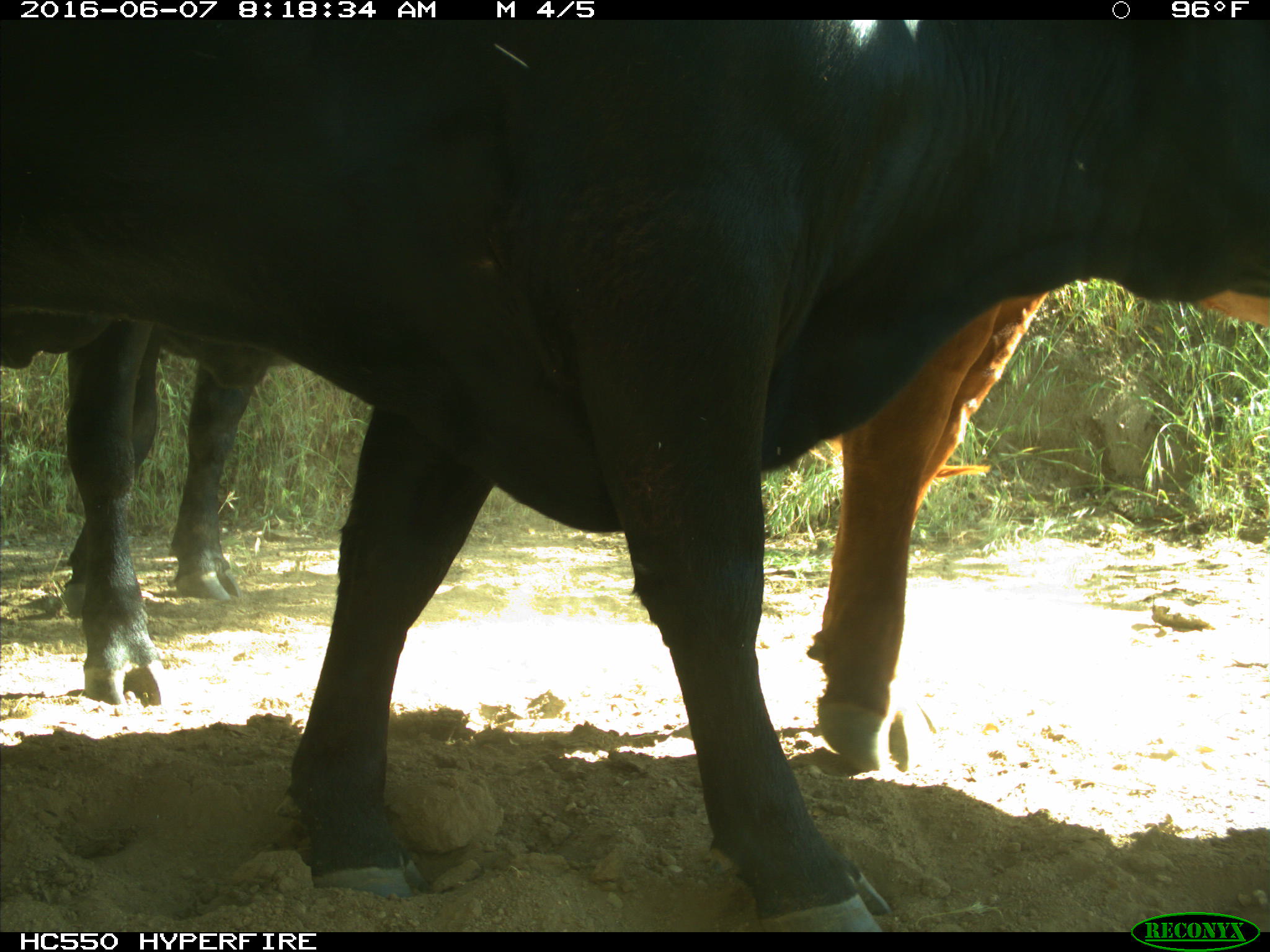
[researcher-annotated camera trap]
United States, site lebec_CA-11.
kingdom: Animalia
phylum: Chordata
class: Mammalia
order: Artiodactyla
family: Bovidae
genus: Bos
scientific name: Bos taurus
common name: domestic cow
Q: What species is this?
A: Bos taurus (domestic cow).